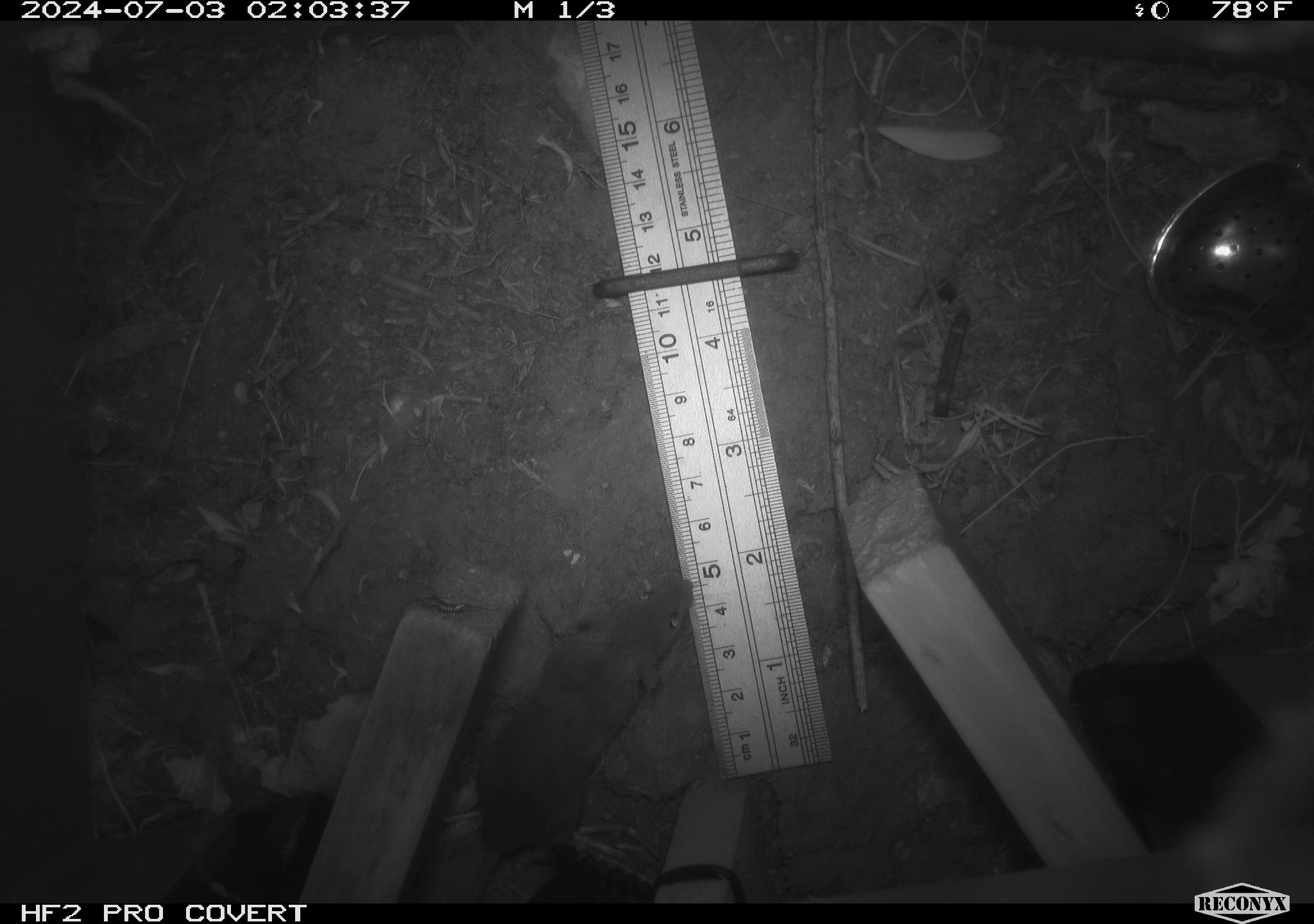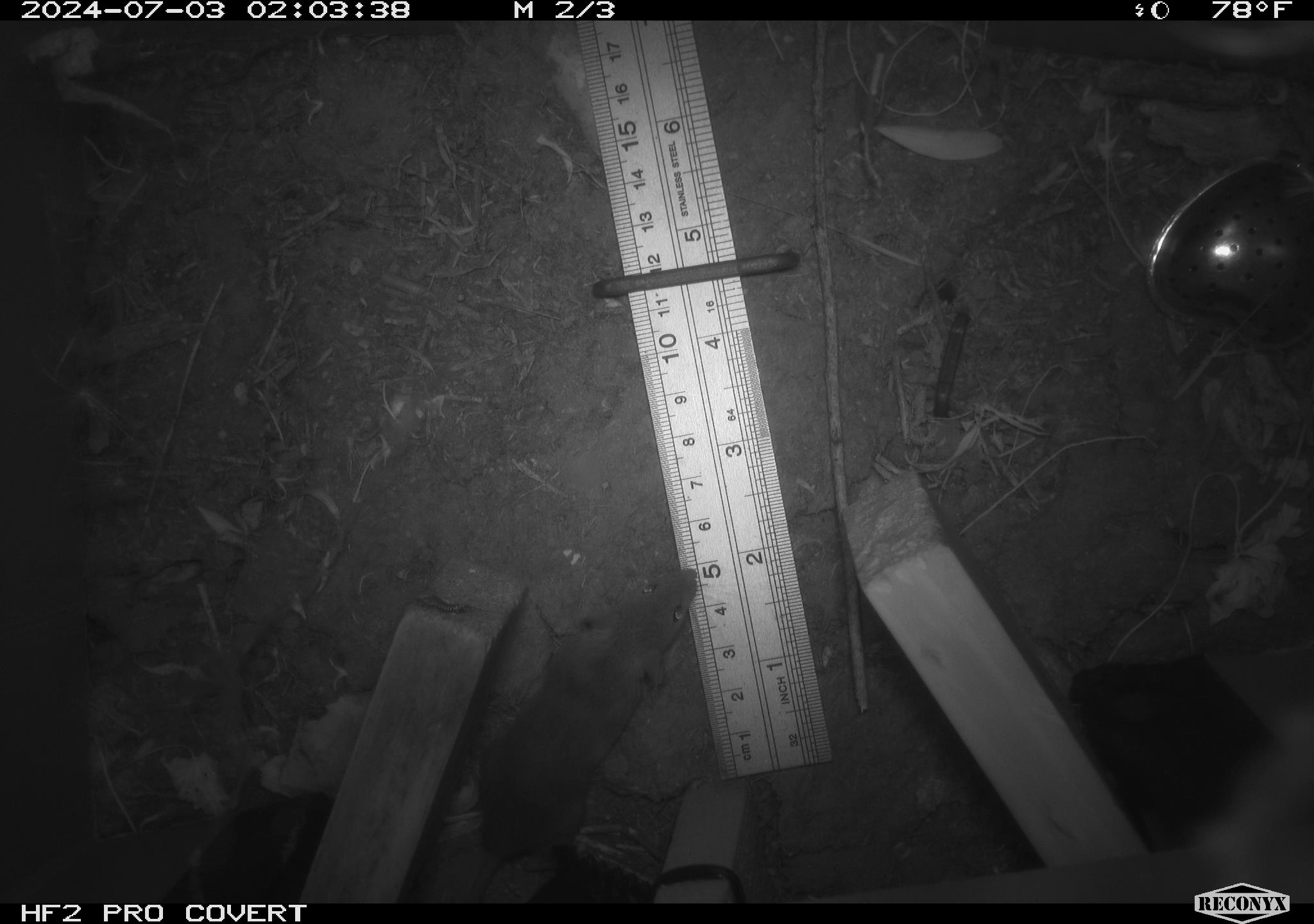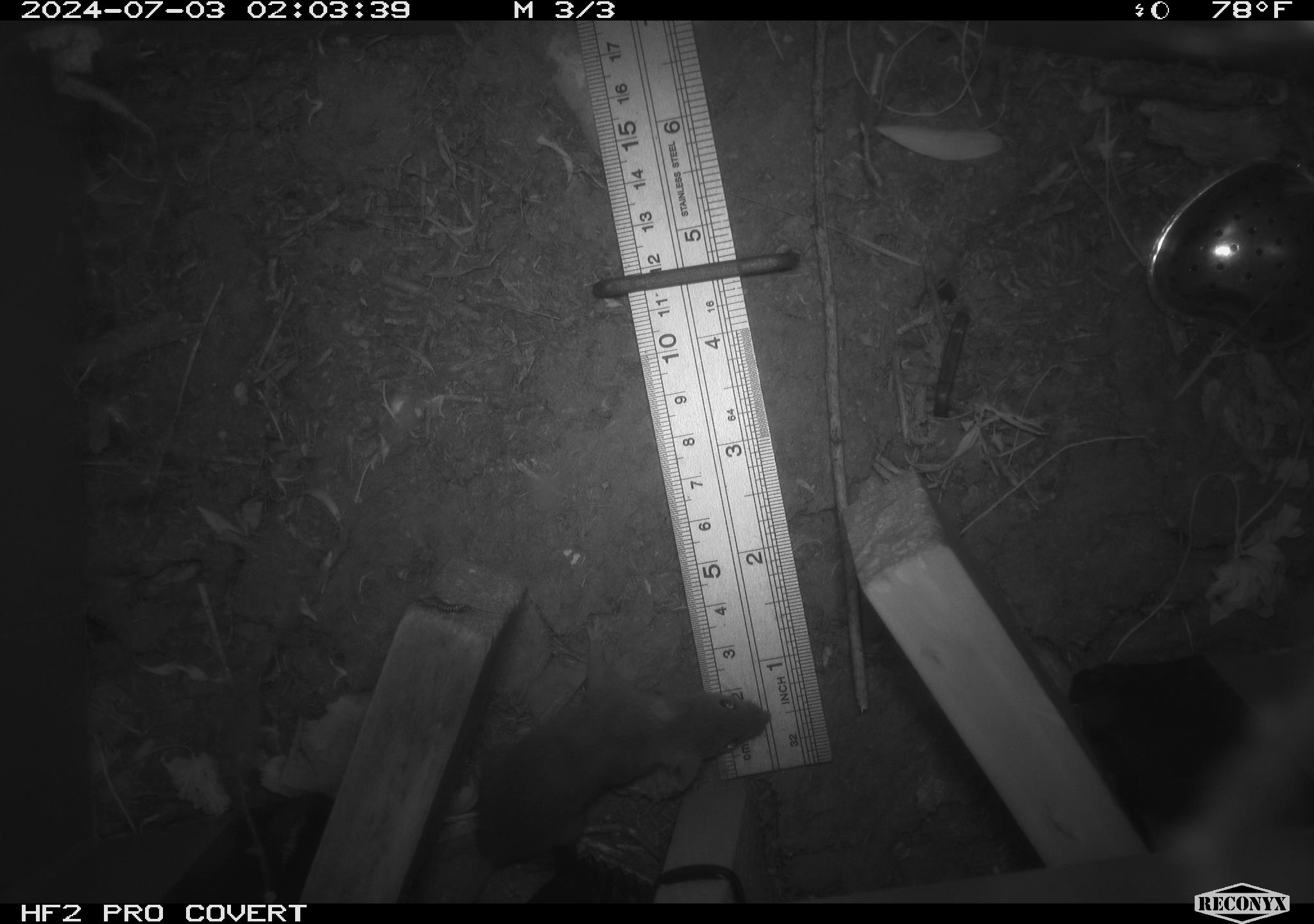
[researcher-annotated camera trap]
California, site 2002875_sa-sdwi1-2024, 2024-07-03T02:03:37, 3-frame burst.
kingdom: Animalia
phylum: Chordata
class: Mammalia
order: Rodentia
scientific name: Rodentia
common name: mouse species